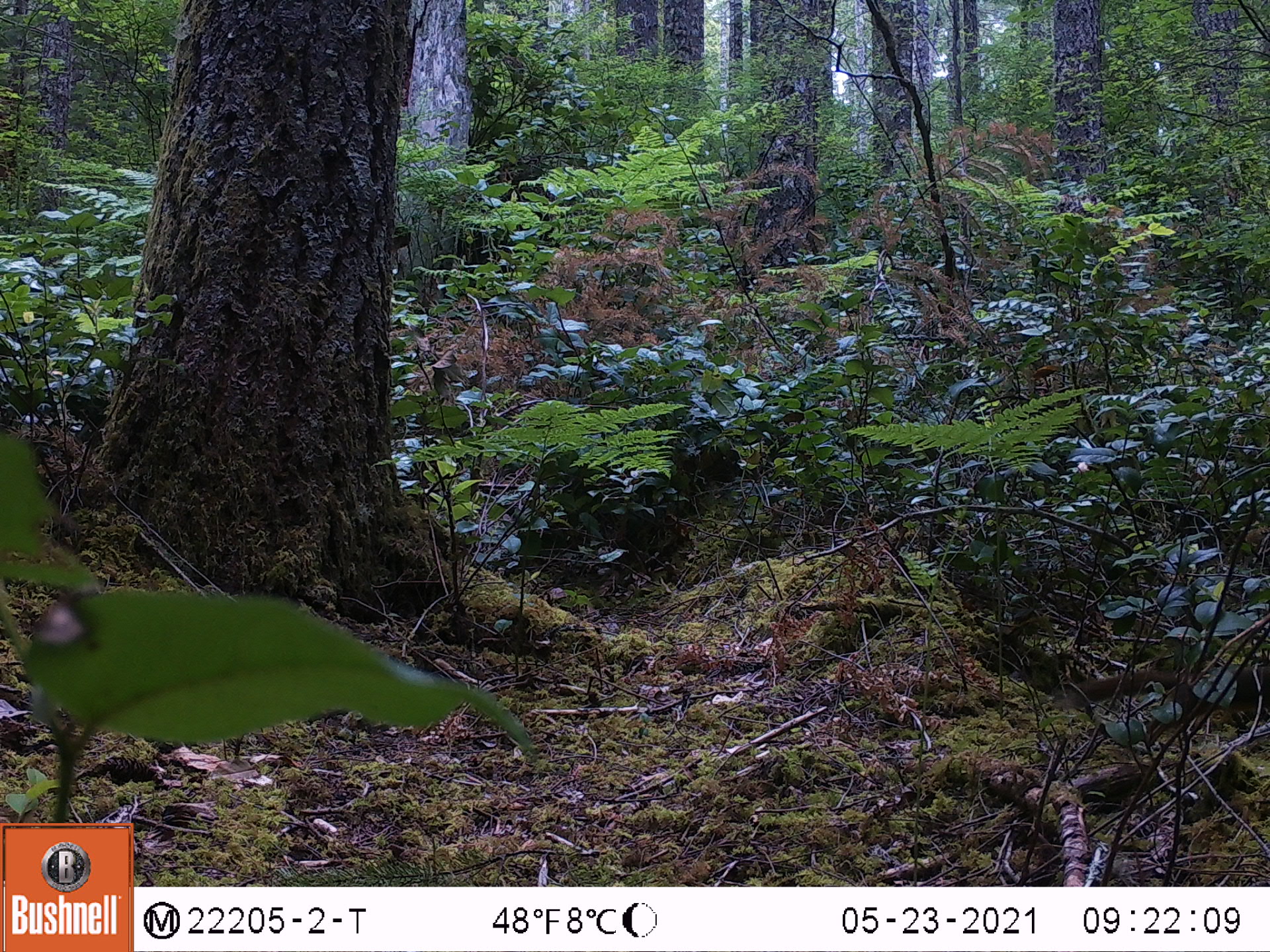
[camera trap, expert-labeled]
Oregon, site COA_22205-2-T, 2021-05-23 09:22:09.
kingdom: Animalia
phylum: Chordata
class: Mammalia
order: Rodentia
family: Sciuridae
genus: Tamiasciurus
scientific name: Tamiasciurus douglasii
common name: douglas squirrel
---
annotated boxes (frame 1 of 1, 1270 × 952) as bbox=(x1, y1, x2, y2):
douglas squirrel: bbox=(1039, 642, 1269, 768)